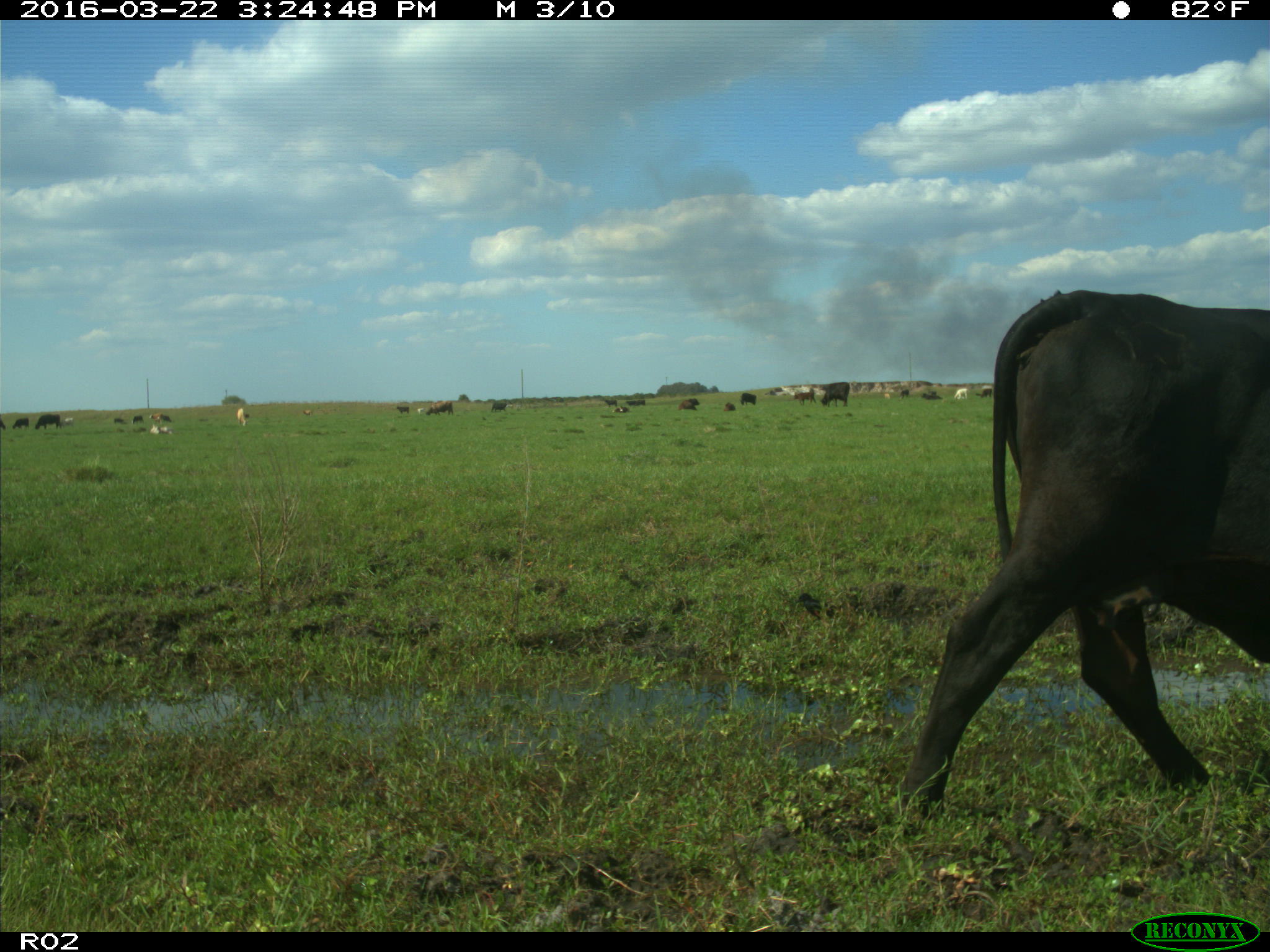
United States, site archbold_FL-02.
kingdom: Animalia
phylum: Chordata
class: Mammalia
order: Artiodactyla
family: Bovidae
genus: Bos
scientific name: Bos taurus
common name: domestic cow